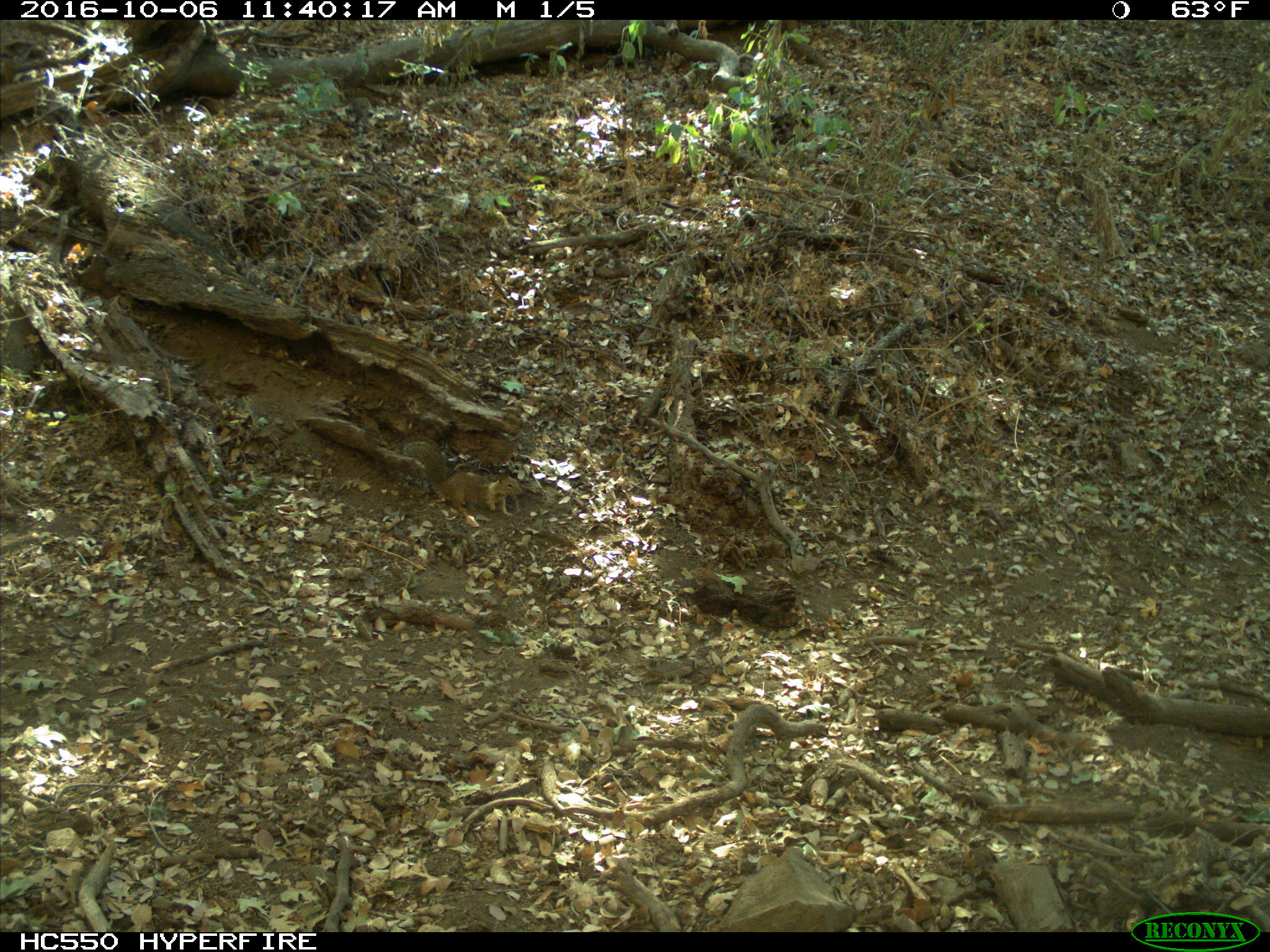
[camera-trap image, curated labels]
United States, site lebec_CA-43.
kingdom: Animalia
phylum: Chordata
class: Mammalia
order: Rodentia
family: Sciuridae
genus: Otospermophilus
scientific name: Otospermophilus beecheyi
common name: california ground squirrel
Otospermophilus beecheyi (california ground squirrel).